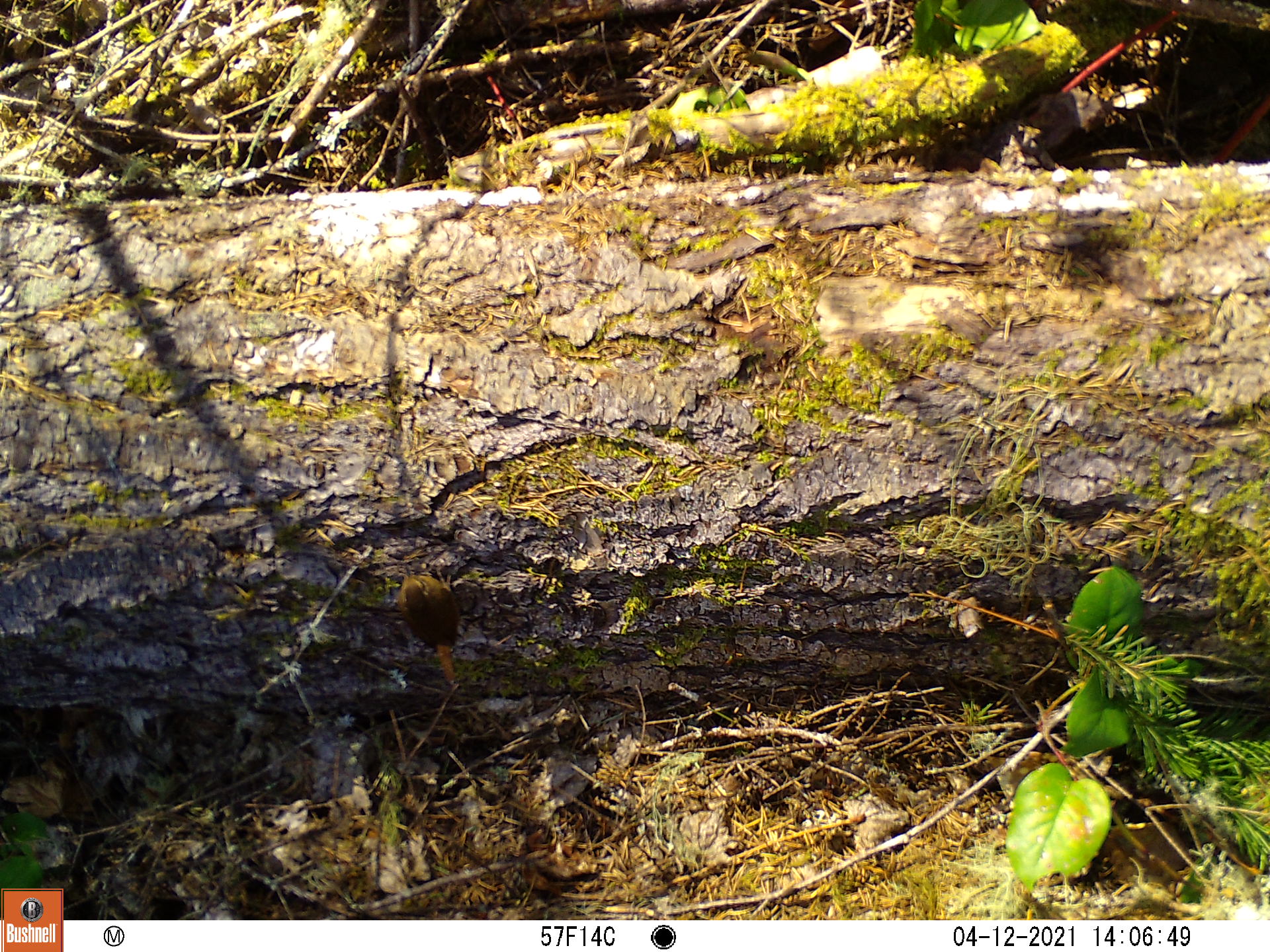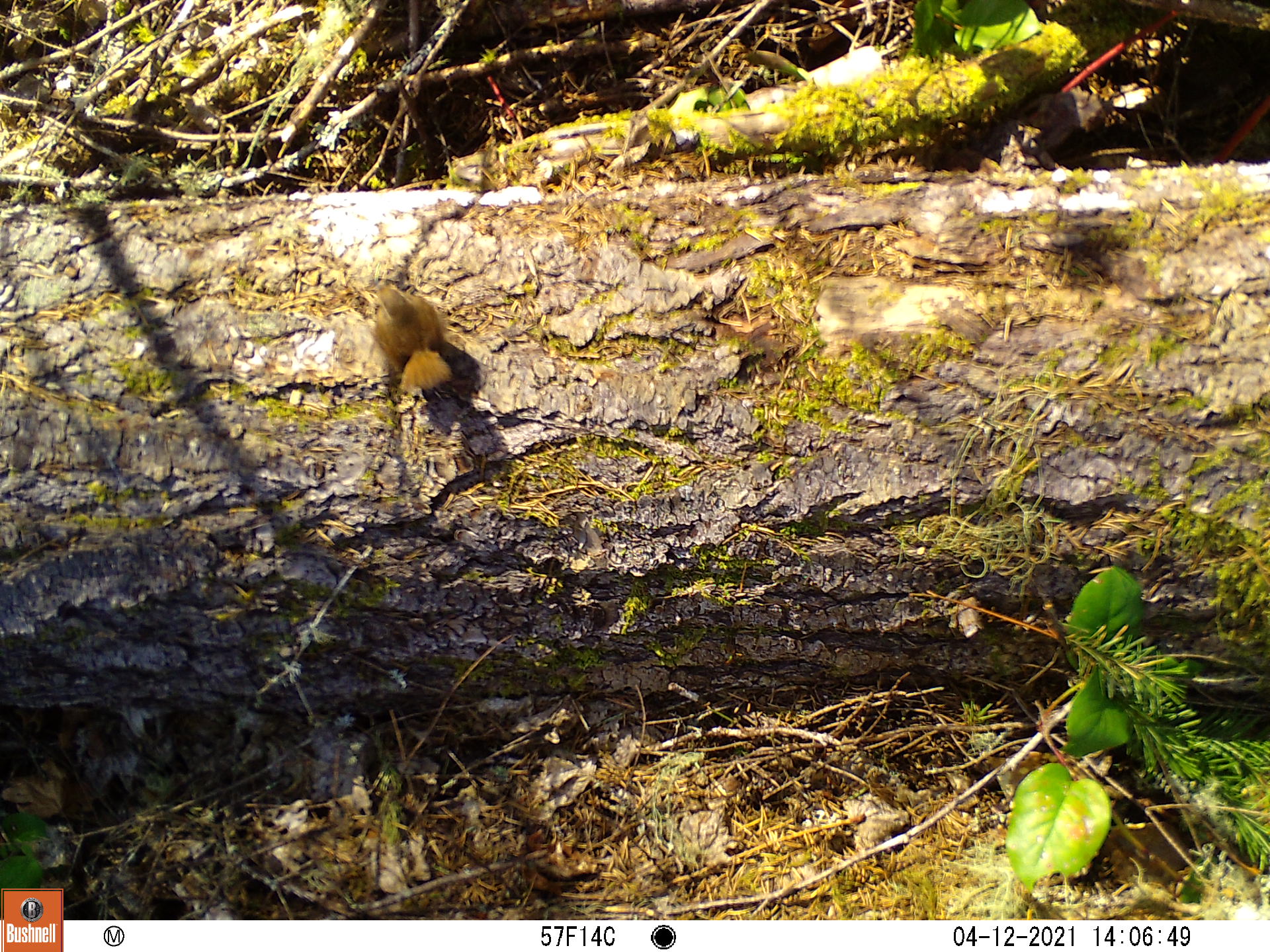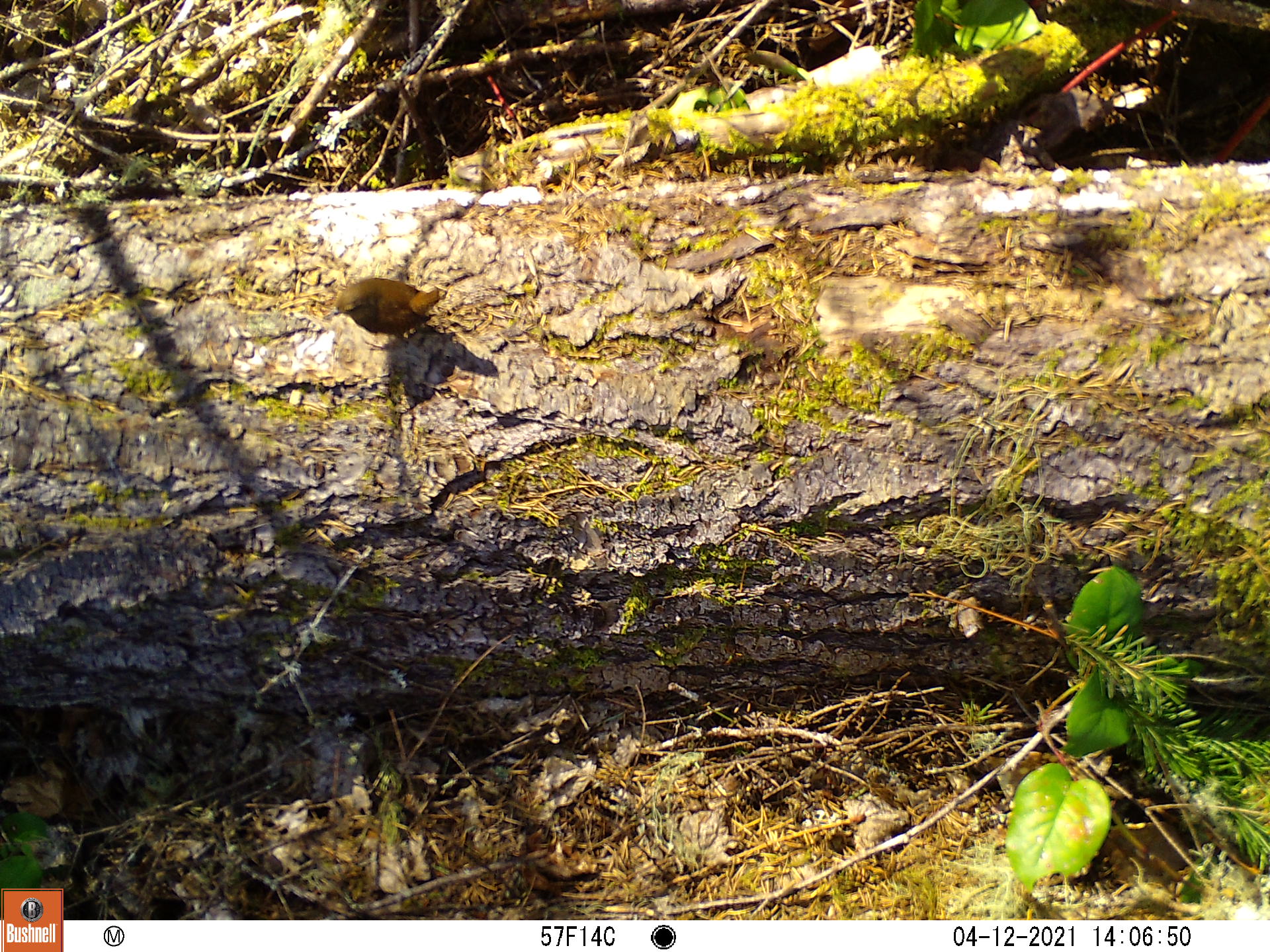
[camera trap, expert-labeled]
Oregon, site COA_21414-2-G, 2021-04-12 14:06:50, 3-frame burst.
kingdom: Animalia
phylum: Chordata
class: Aves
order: Passeriformes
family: Troglodytidae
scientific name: Troglodytidae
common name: wrens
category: troglodytidae family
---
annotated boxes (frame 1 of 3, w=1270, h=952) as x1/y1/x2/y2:
troglodytidae family: 370/539/489/708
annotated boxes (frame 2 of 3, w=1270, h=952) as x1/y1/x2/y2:
troglodytidae family: 342/249/469/419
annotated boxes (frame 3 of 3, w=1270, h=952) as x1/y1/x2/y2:
troglodytidae family: 303/244/476/373